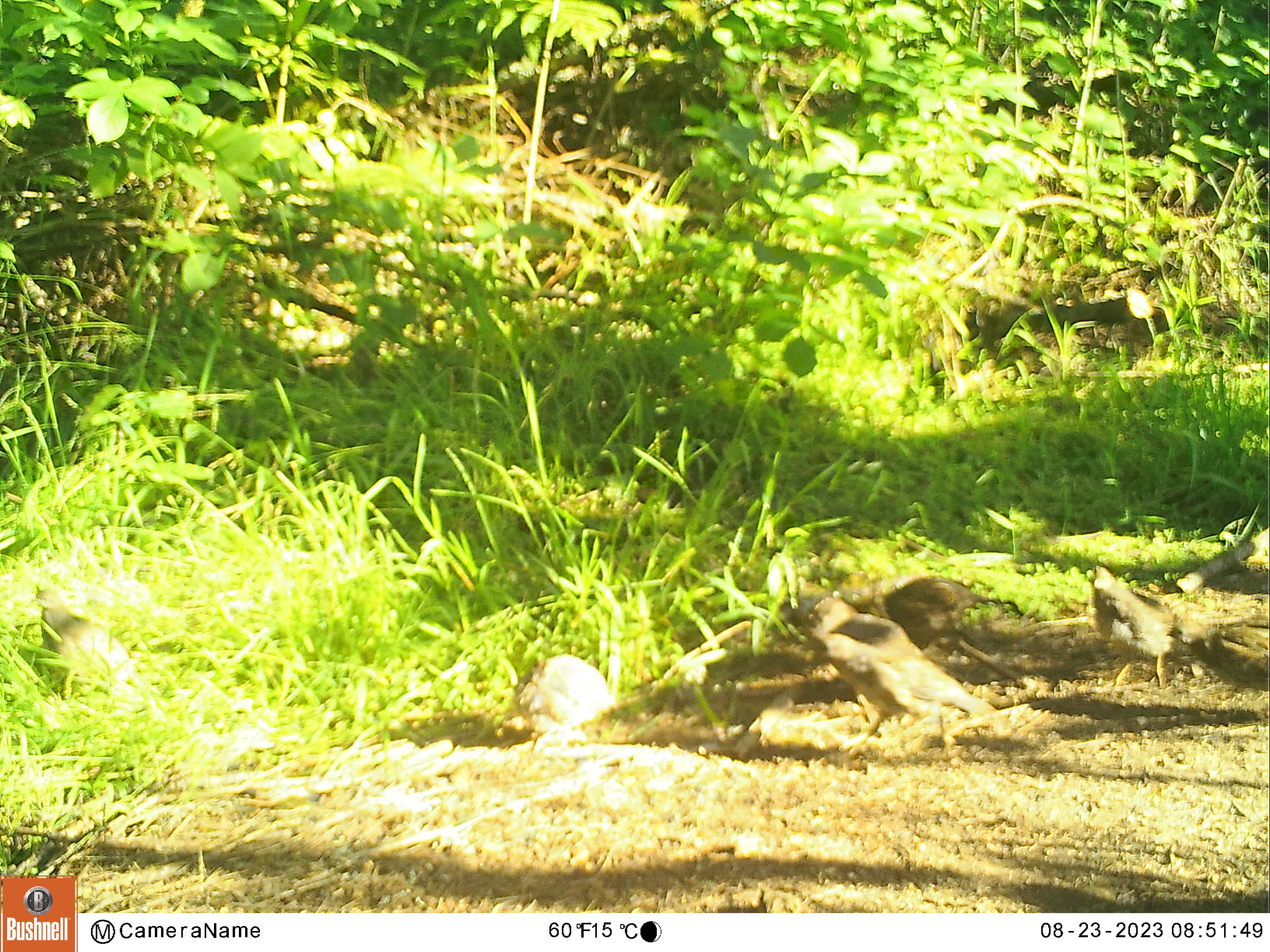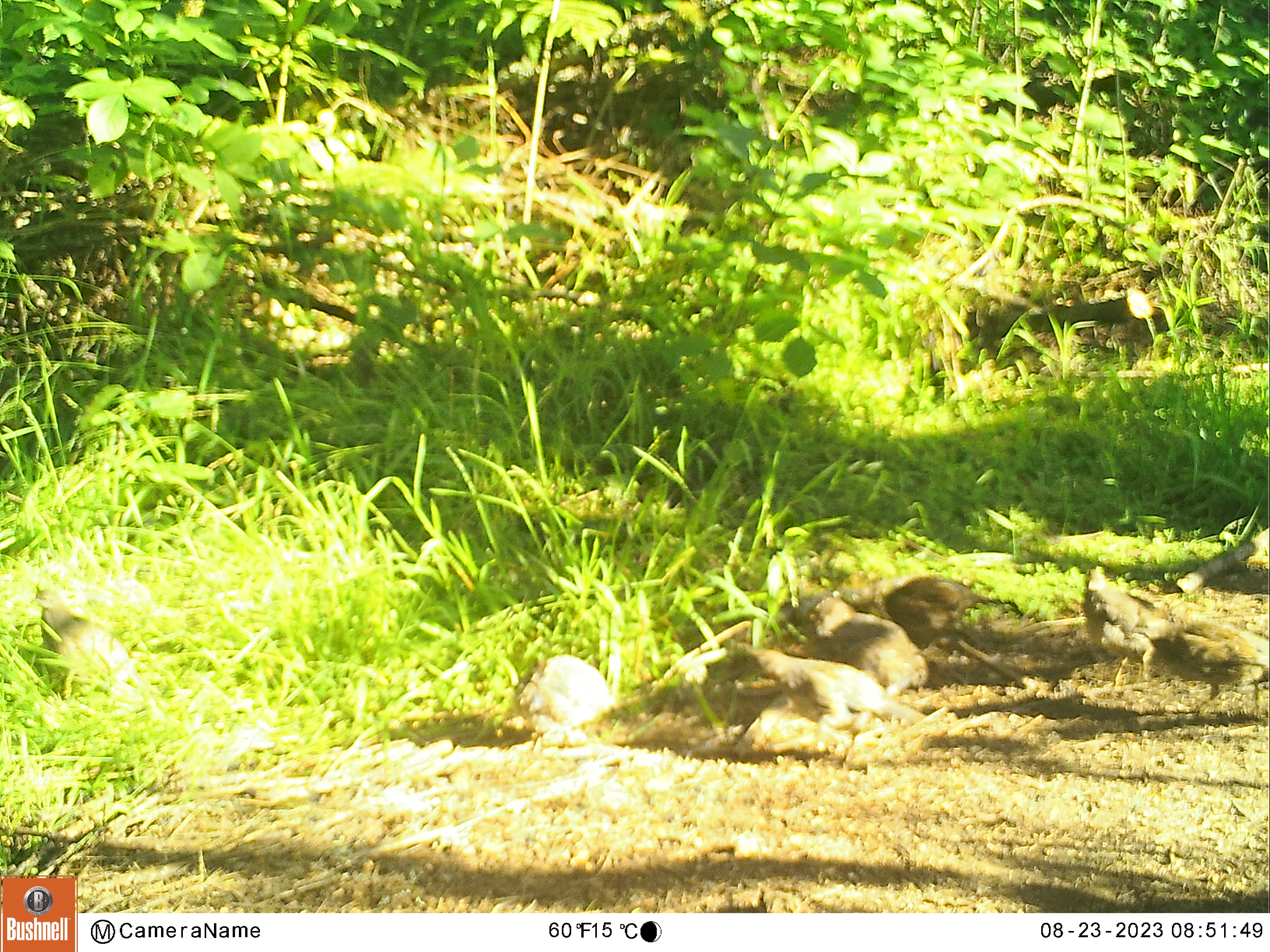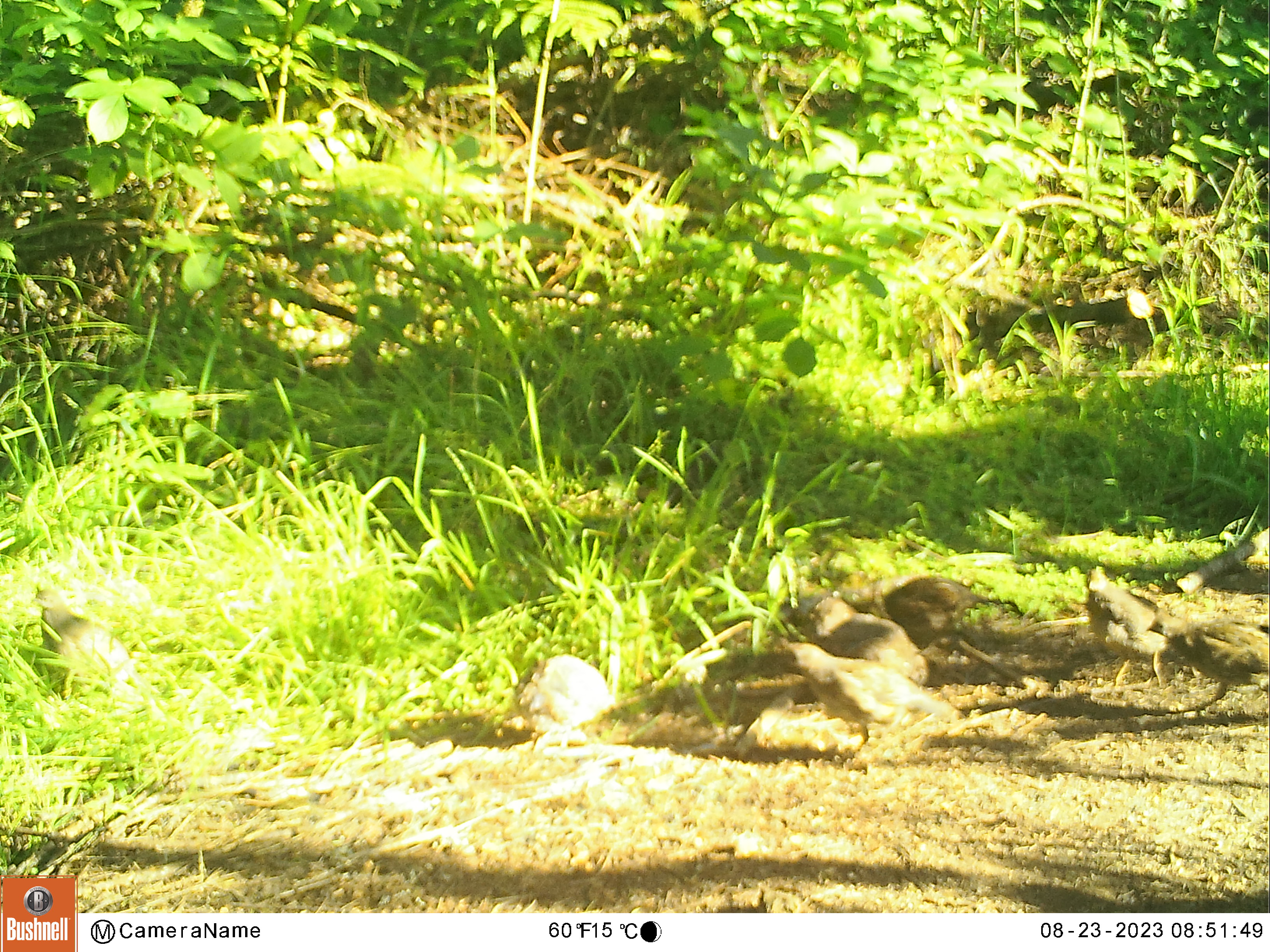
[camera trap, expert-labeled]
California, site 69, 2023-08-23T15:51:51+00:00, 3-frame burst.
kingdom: Animalia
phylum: Chordata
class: Aves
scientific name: Aves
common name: bird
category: unknown bird